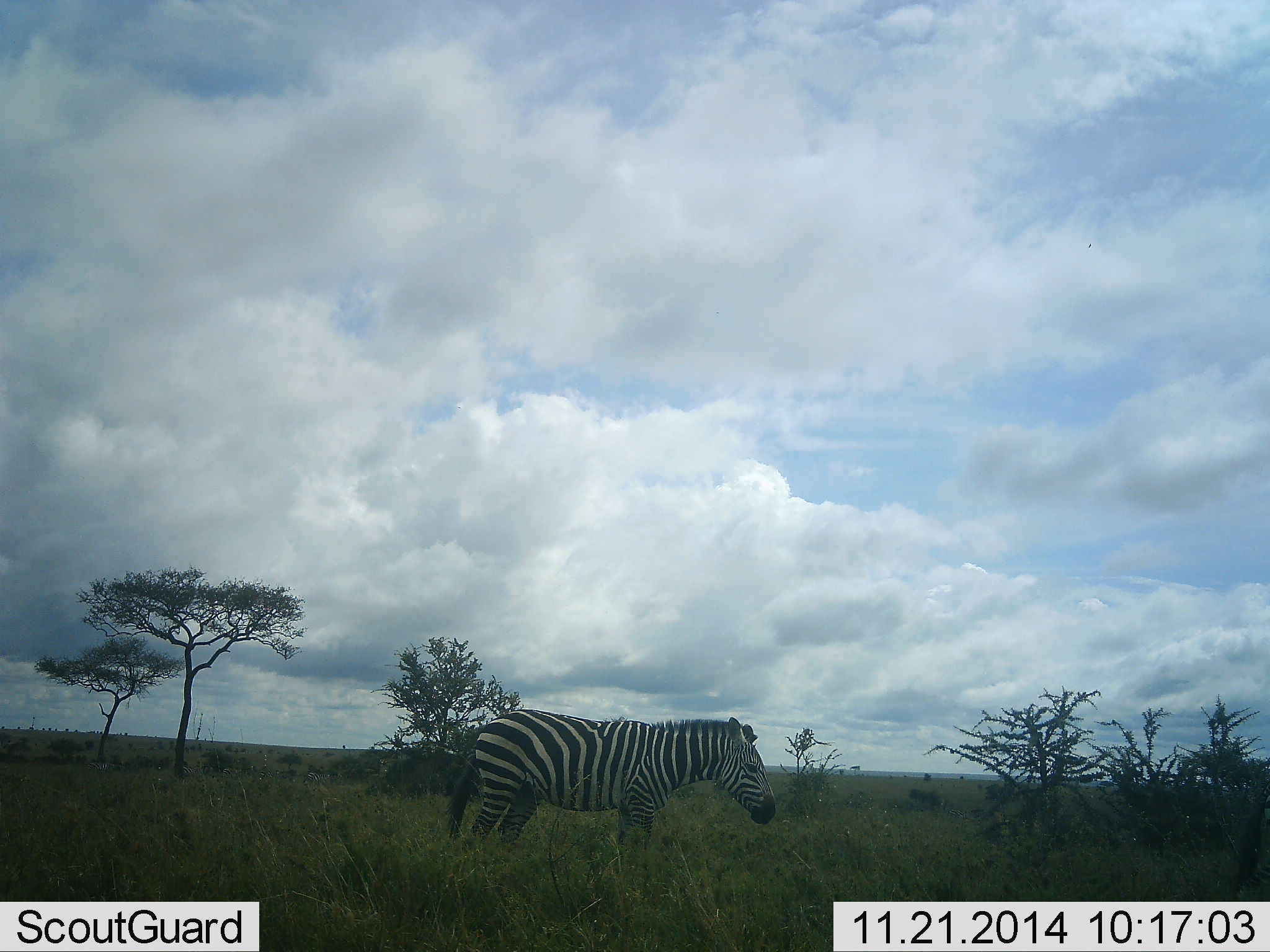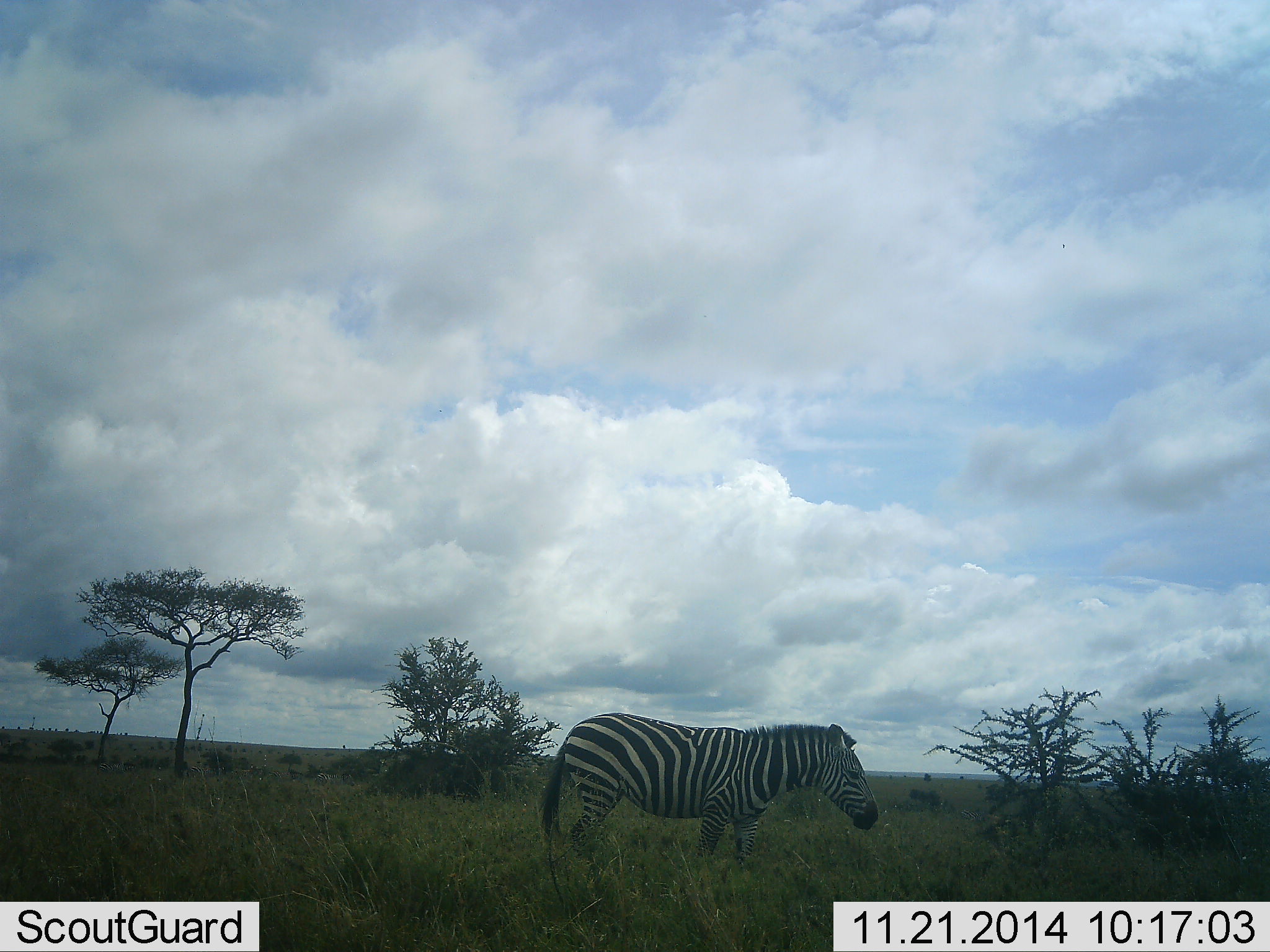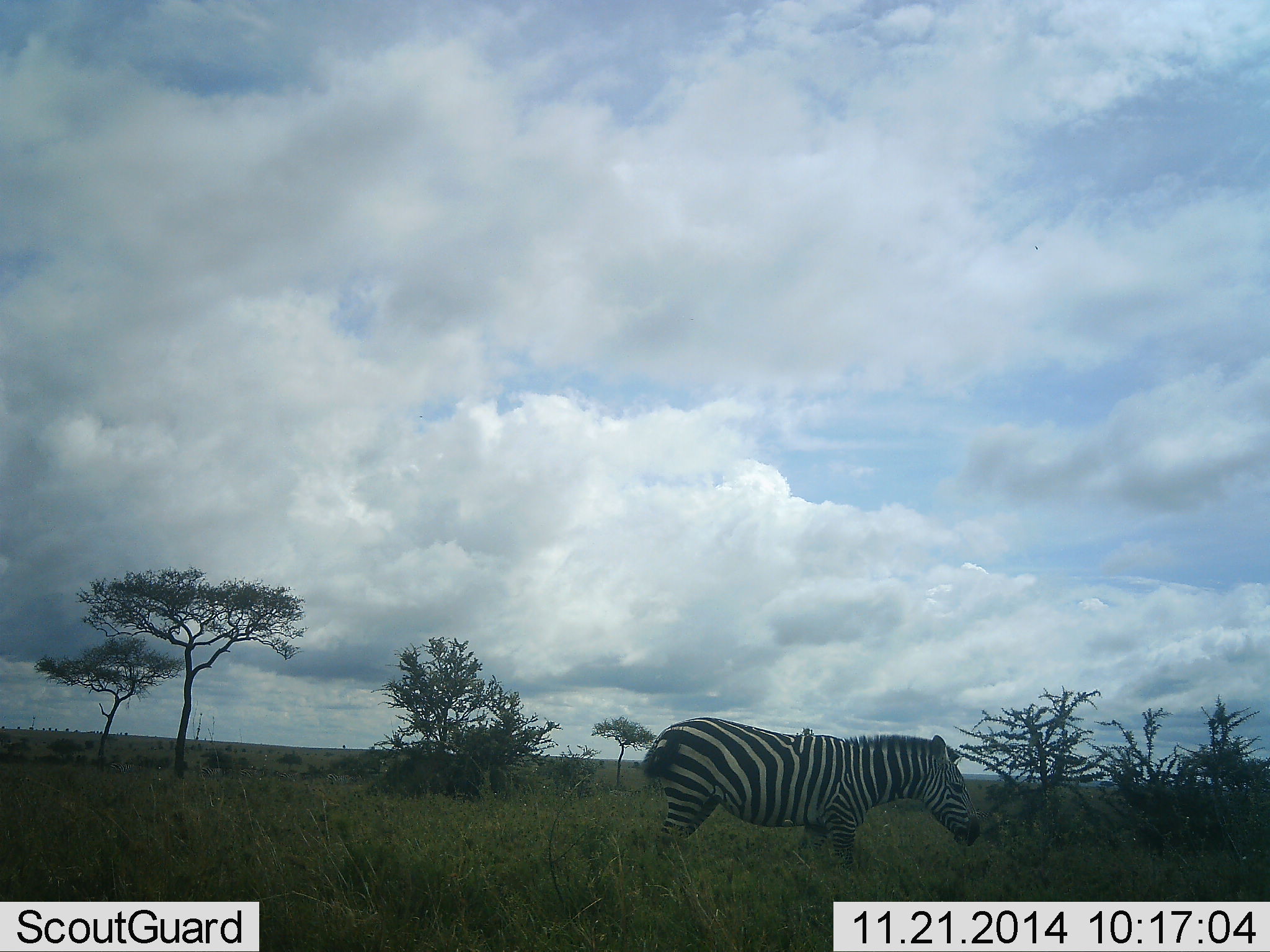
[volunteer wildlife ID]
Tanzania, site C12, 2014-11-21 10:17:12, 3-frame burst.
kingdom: Animalia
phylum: Chordata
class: Mammalia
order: Perissodactyla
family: Equidae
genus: Equus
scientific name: Equus quagga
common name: plains zebra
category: zebra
Zebra (plains zebra) (Equus quagga), count 1. Behavior (volunteer vote fractions): standing 27%, resting 0%, moving 73%, interacting 0%. Young present (vote fraction): 0%. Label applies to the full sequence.